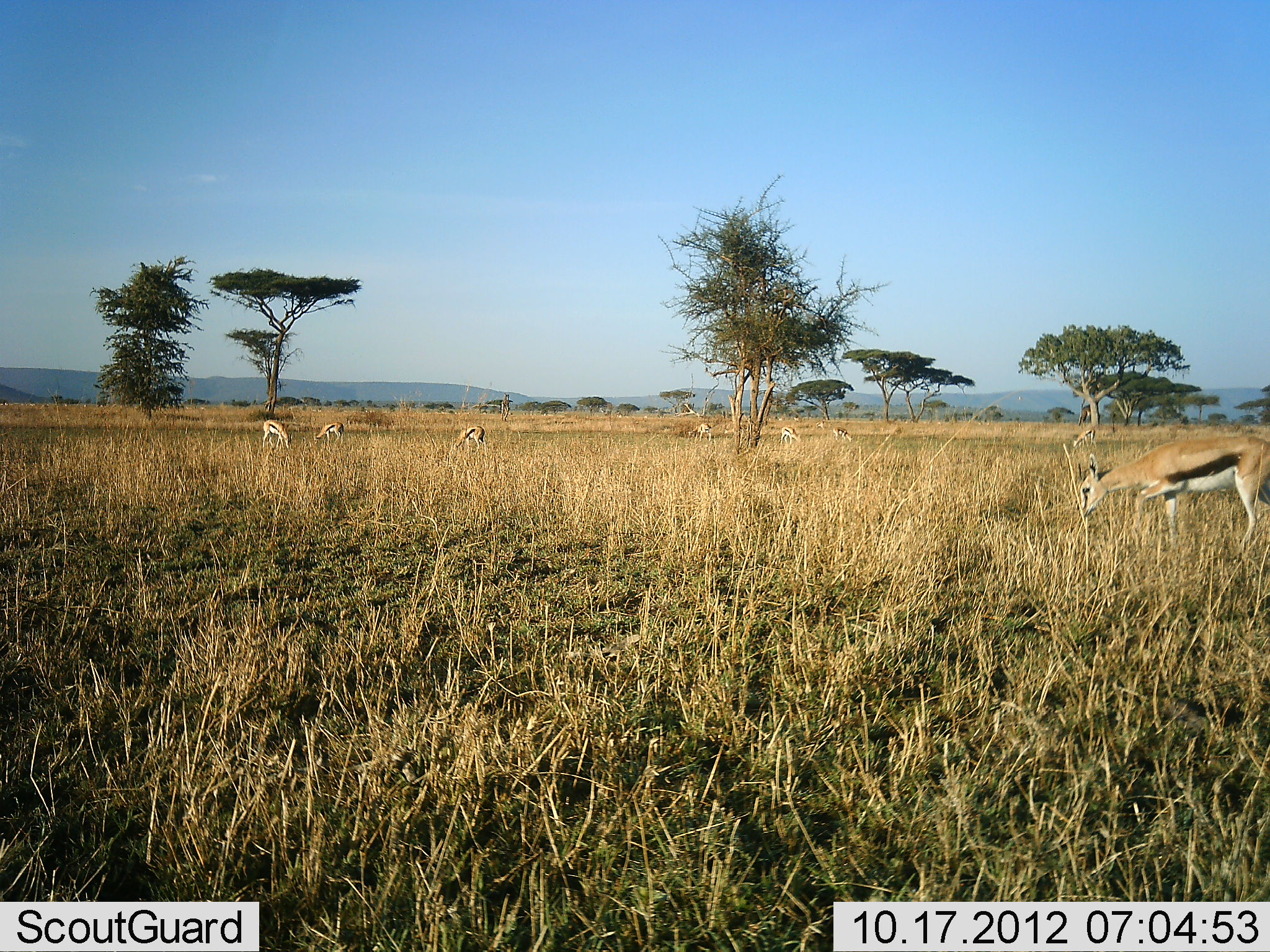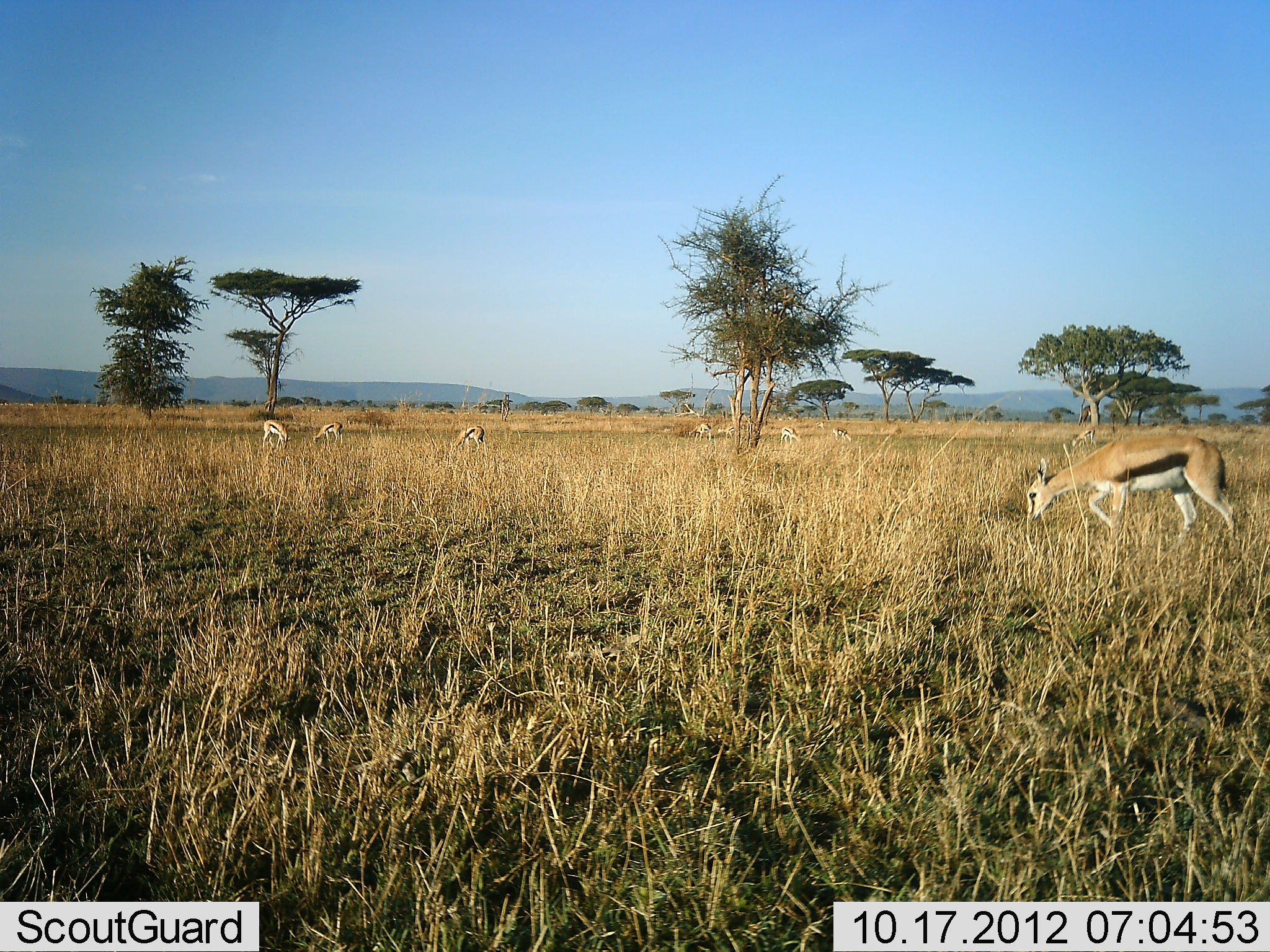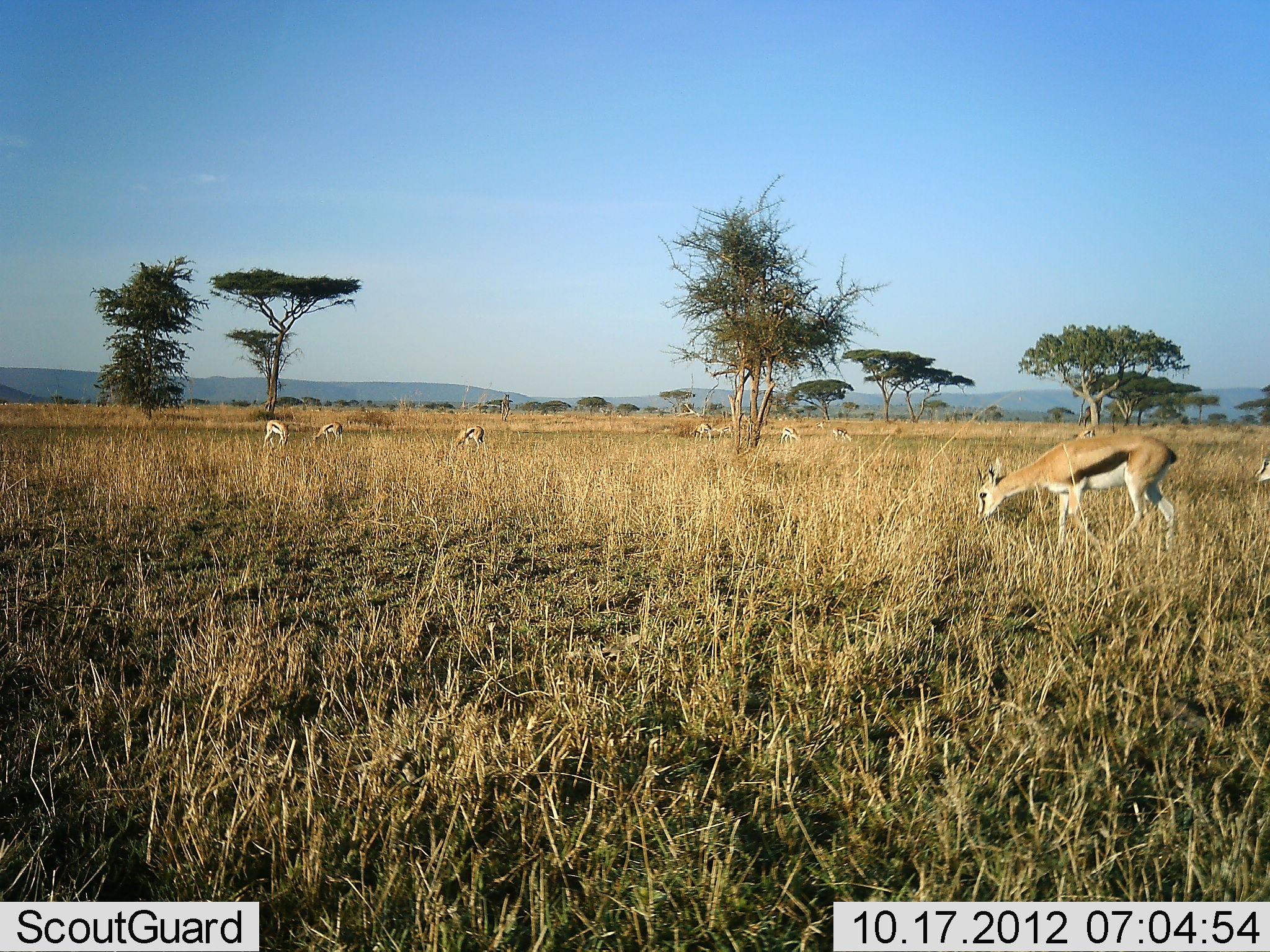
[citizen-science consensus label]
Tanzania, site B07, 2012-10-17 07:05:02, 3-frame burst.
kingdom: Animalia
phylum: Chordata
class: Mammalia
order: Artiodactyla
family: Bovidae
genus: Eudorcas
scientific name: Eudorcas thomsonii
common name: thomson's gazelle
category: gazellethomsons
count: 8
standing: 60%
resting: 0%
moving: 60%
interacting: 0%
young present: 0%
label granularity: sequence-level